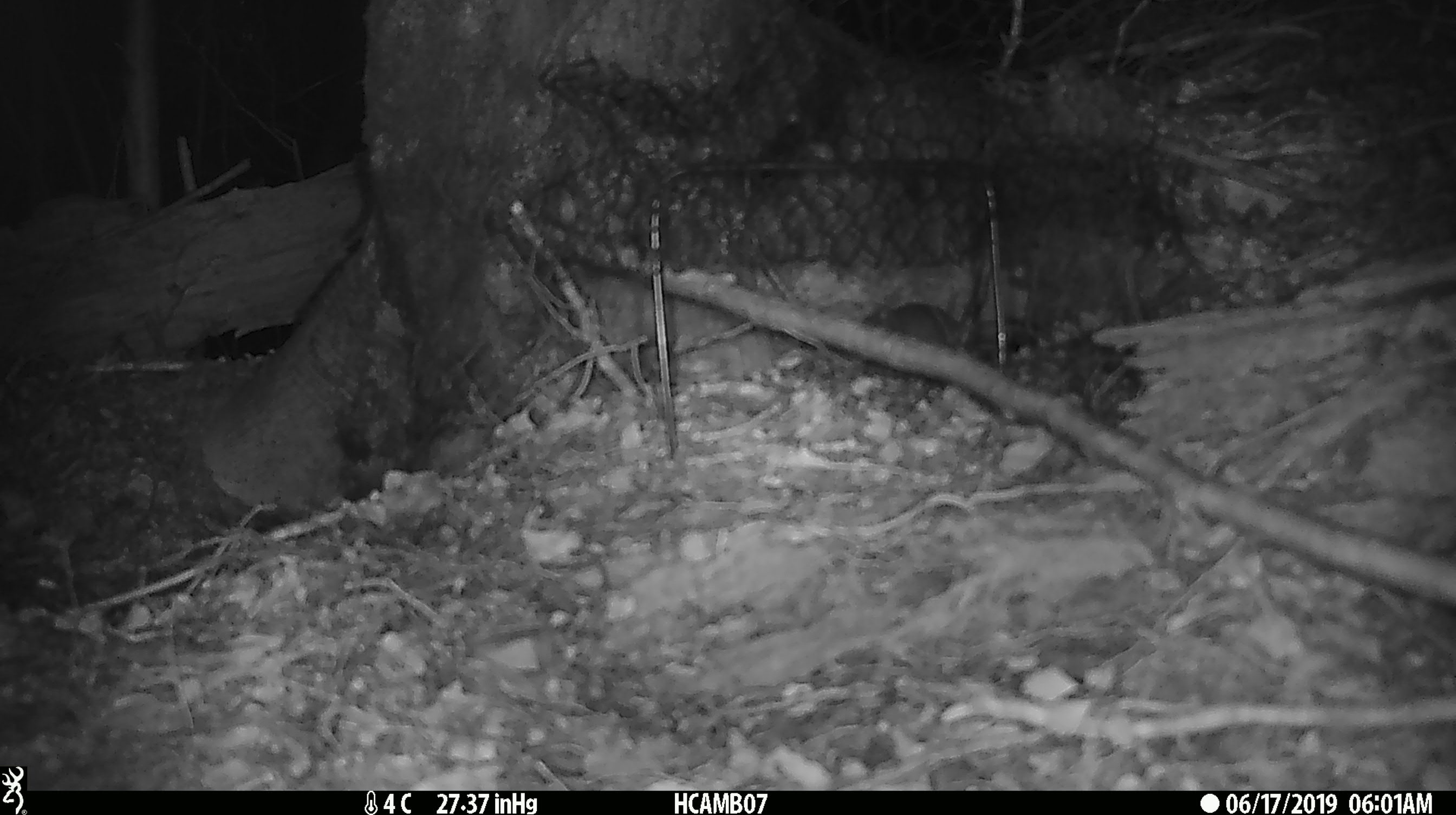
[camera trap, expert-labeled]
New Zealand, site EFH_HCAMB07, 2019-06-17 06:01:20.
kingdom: Animalia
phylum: Chordata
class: Mammalia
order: Rodentia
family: Muridae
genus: Mus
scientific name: Mus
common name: mouse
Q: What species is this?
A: Mouse (Mus).